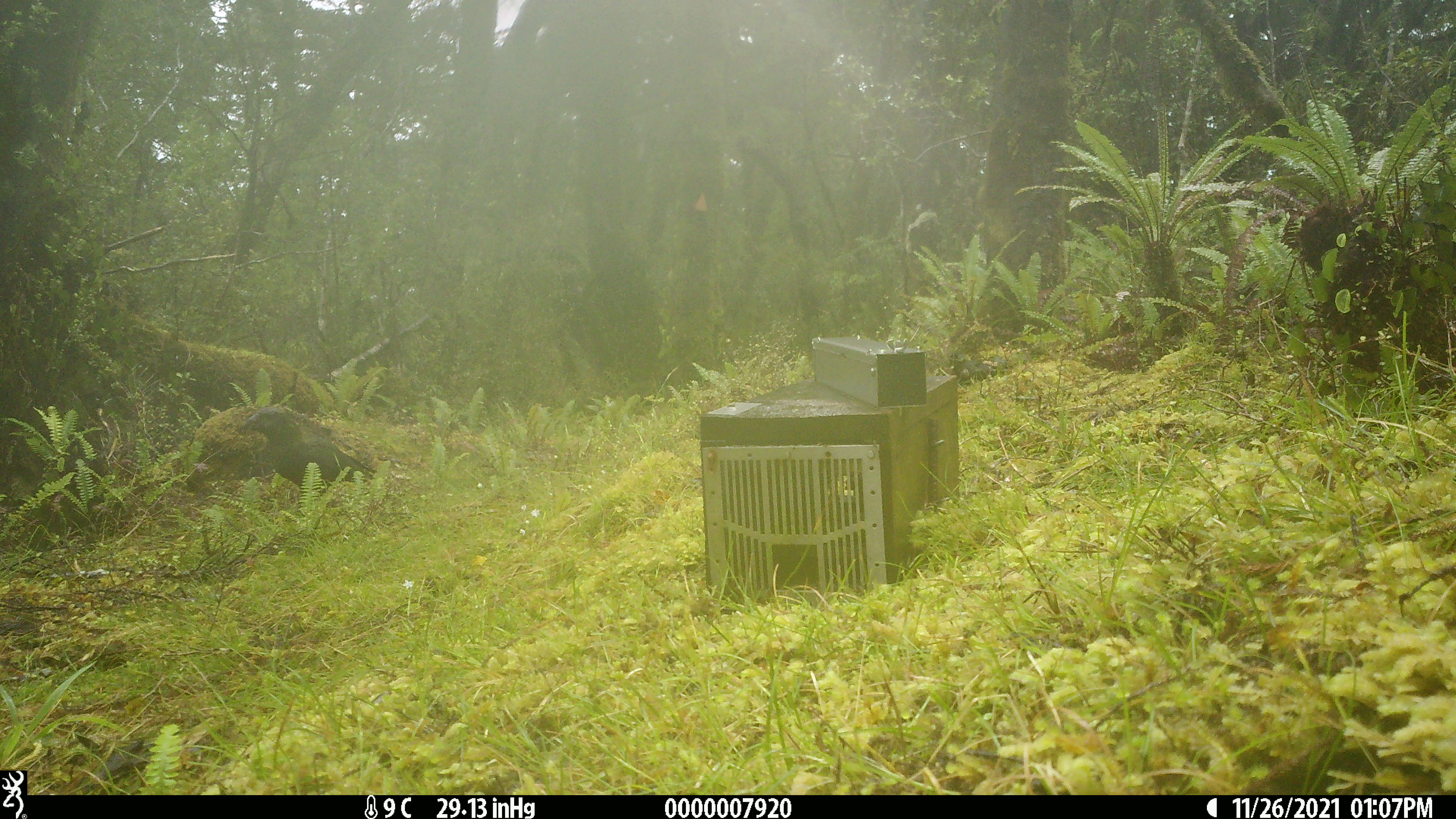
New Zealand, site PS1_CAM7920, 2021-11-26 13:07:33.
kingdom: Animalia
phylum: Chordata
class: Aves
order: Psittaciformes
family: Strigopidae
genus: Nestor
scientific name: Nestor notabilis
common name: kea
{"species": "kea (Nestor notabilis)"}